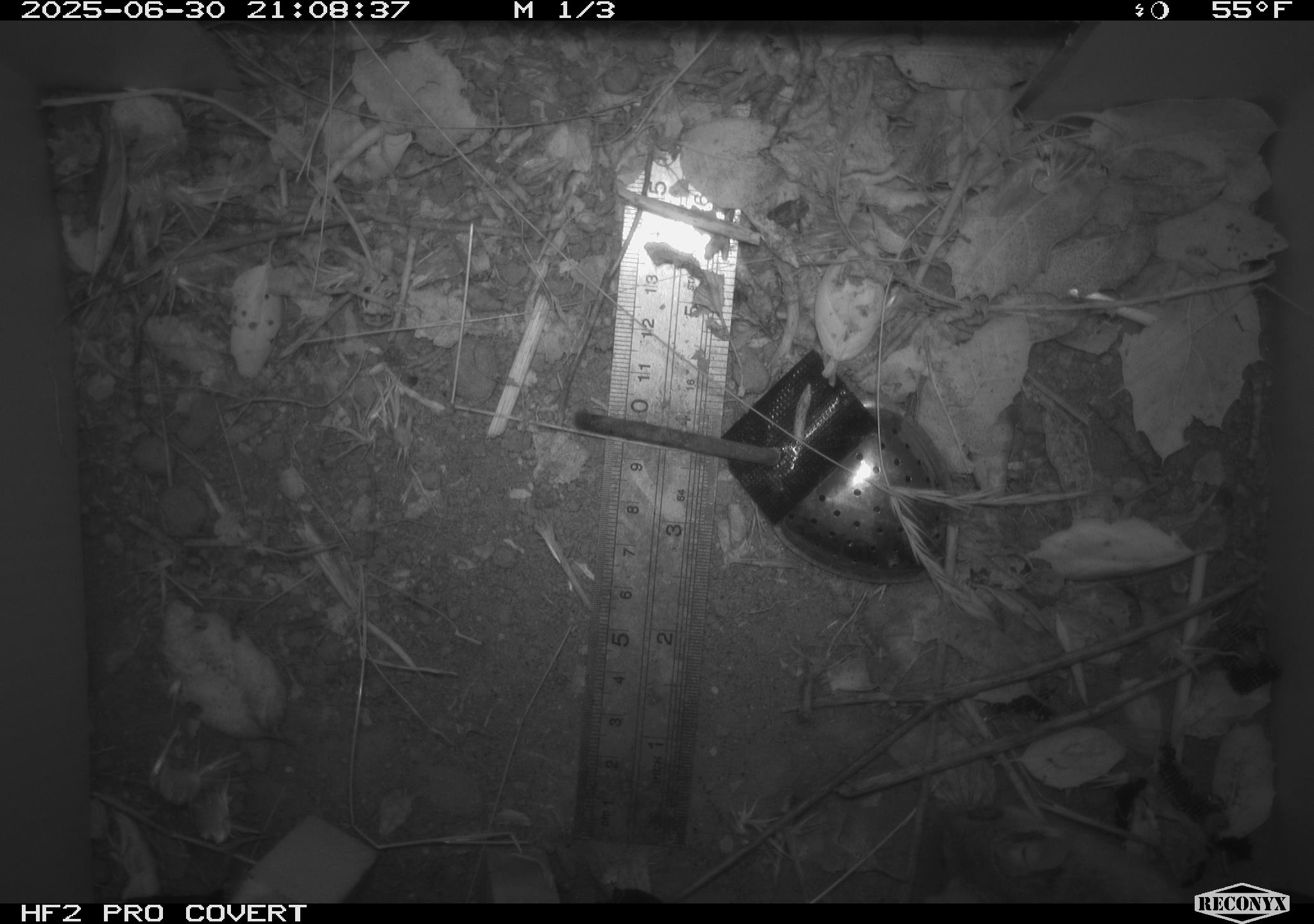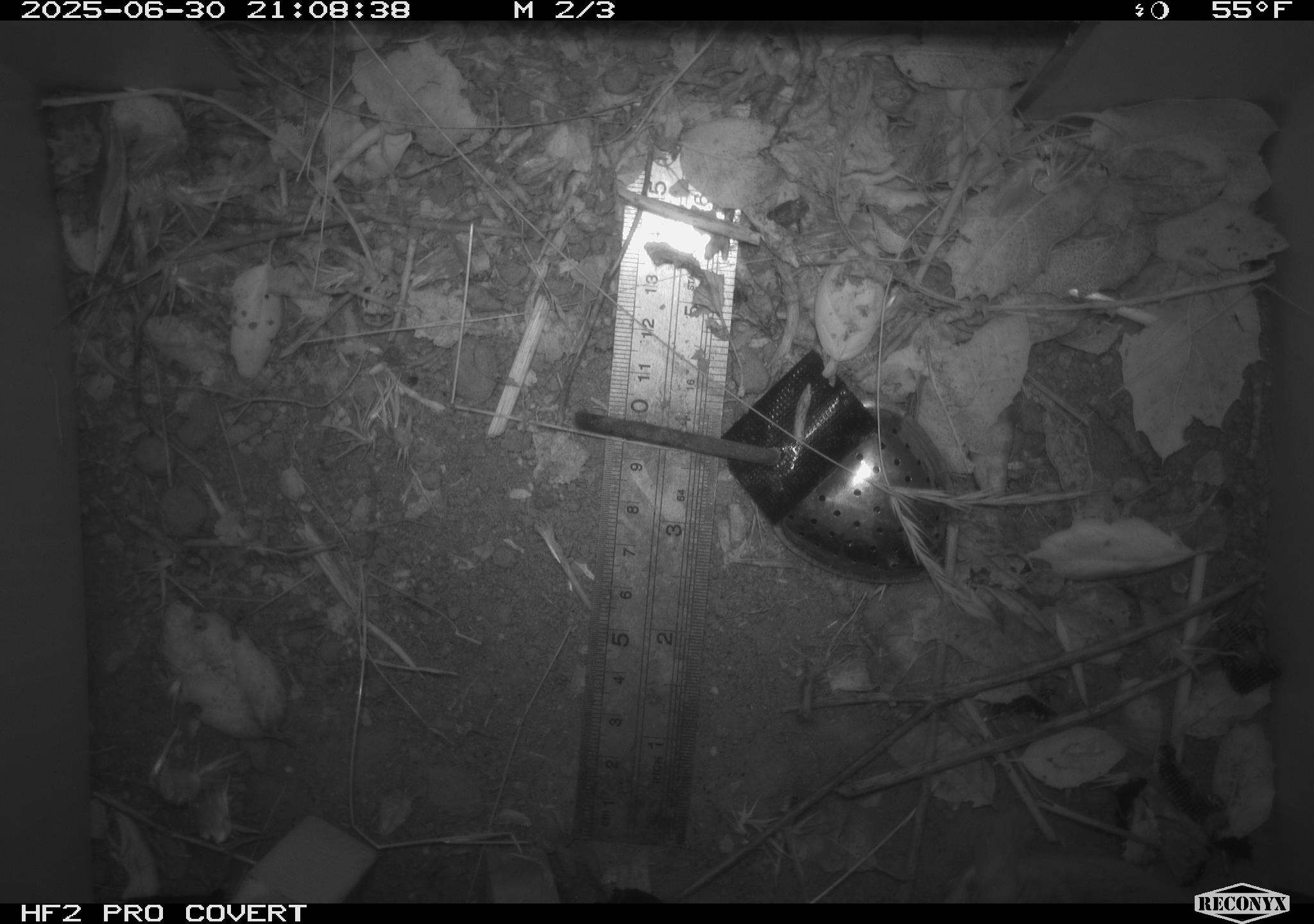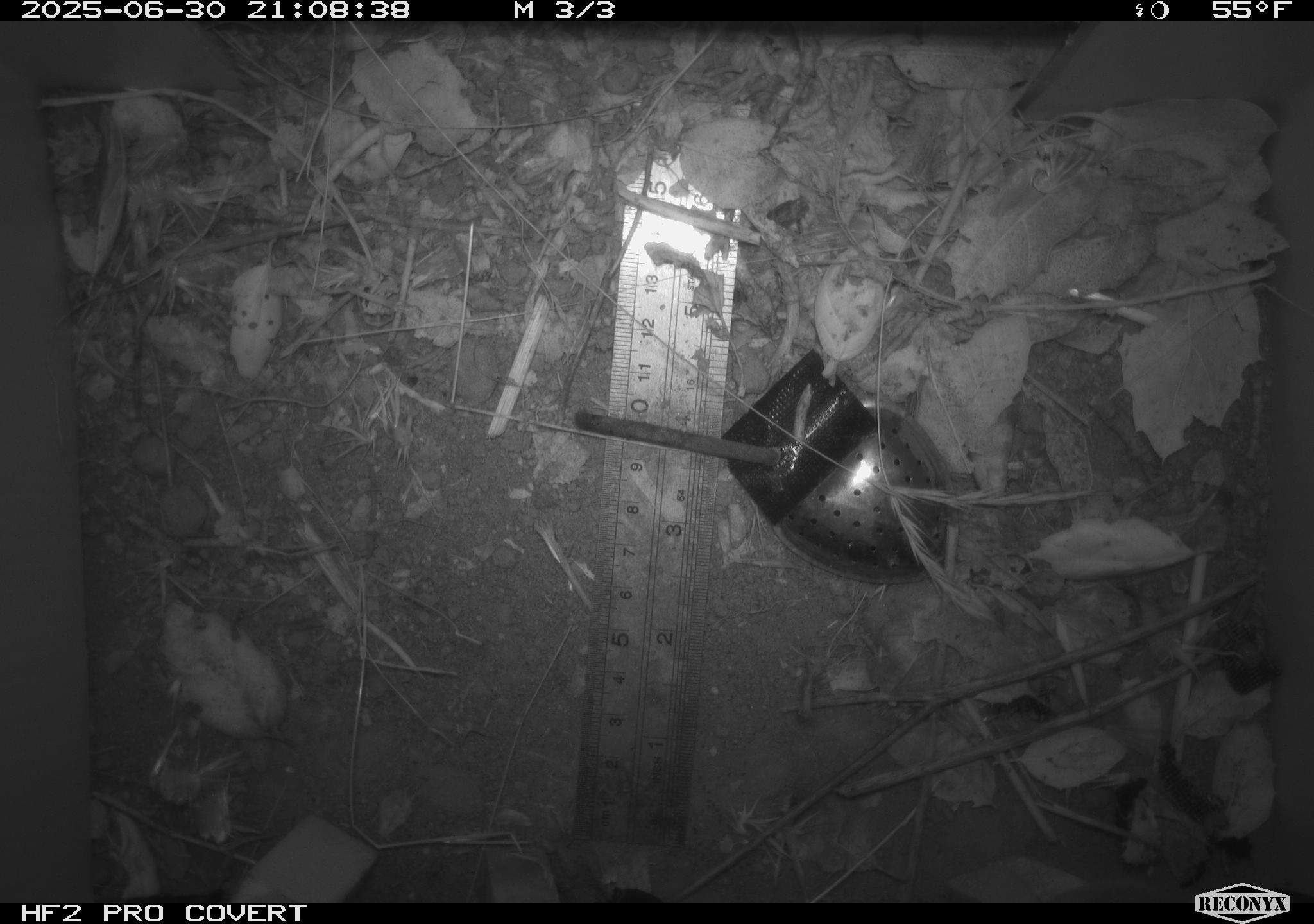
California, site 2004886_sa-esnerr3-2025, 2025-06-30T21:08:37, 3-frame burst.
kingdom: Animalia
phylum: Chordata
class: Mammalia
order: Rodentia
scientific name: Rodentia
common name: rodent